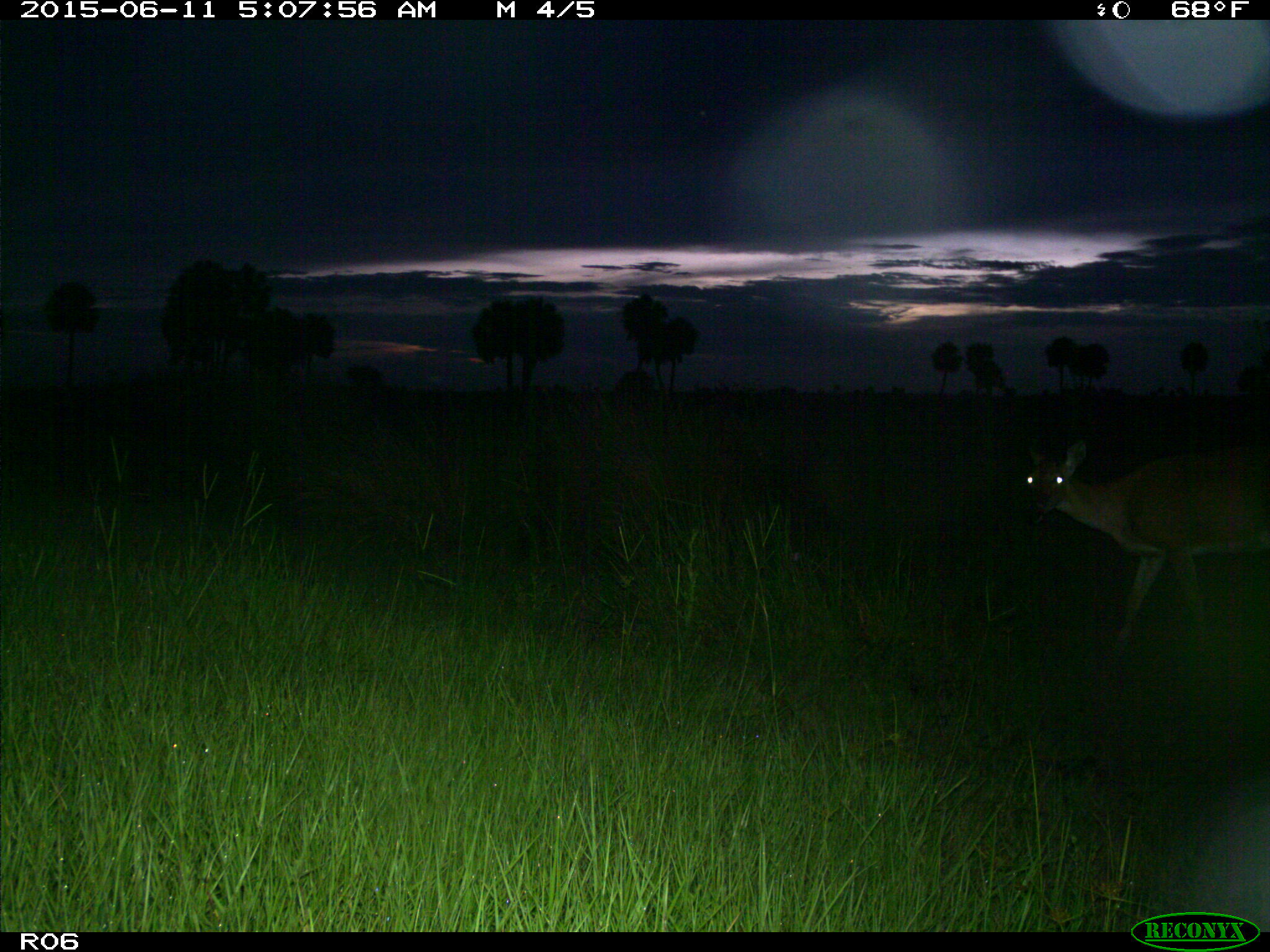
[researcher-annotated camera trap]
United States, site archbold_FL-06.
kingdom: Animalia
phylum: Chordata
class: Mammalia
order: Artiodactyla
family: Cervidae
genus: Odocoileus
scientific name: Odocoileus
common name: deer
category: unidentified deer